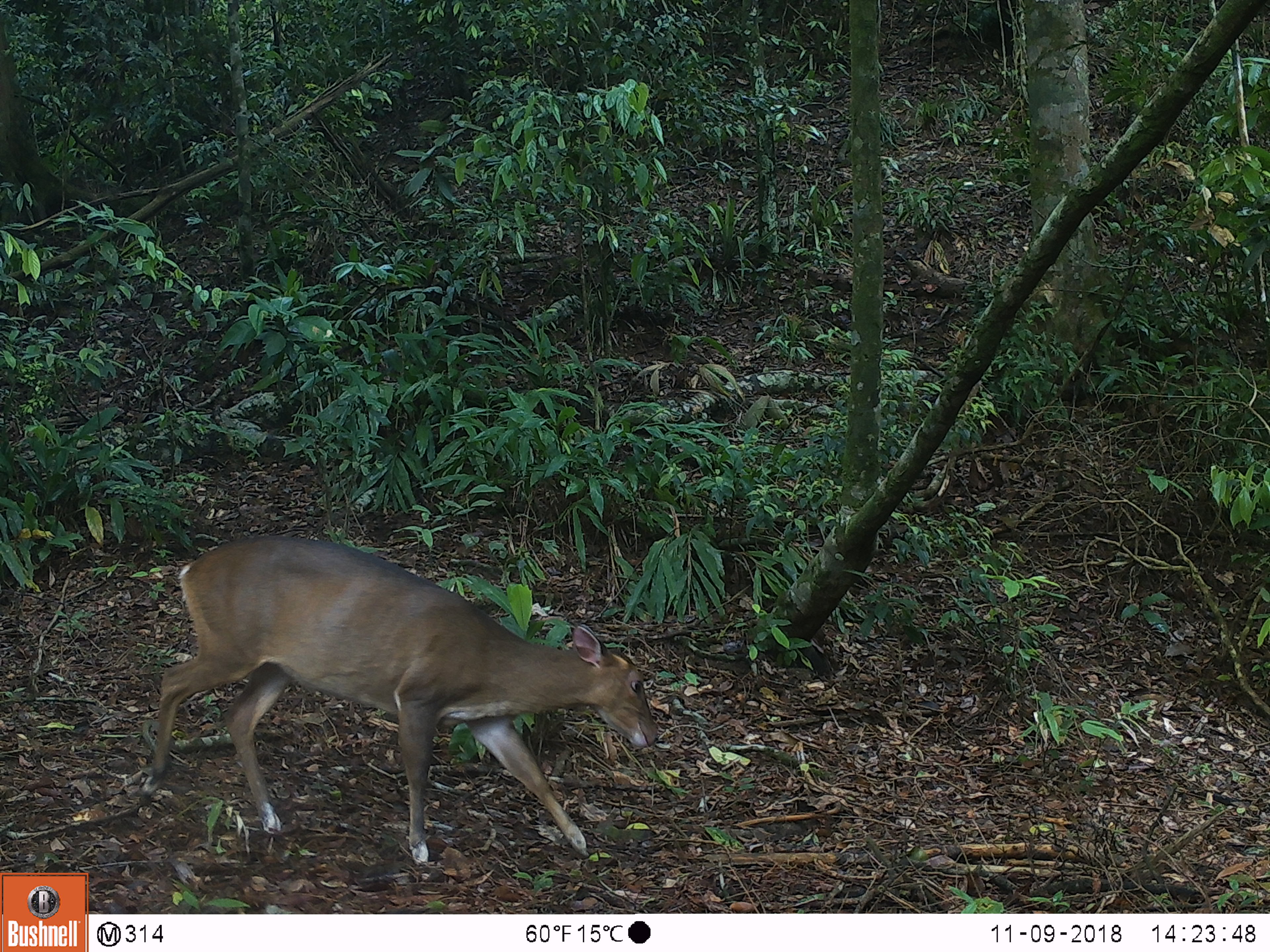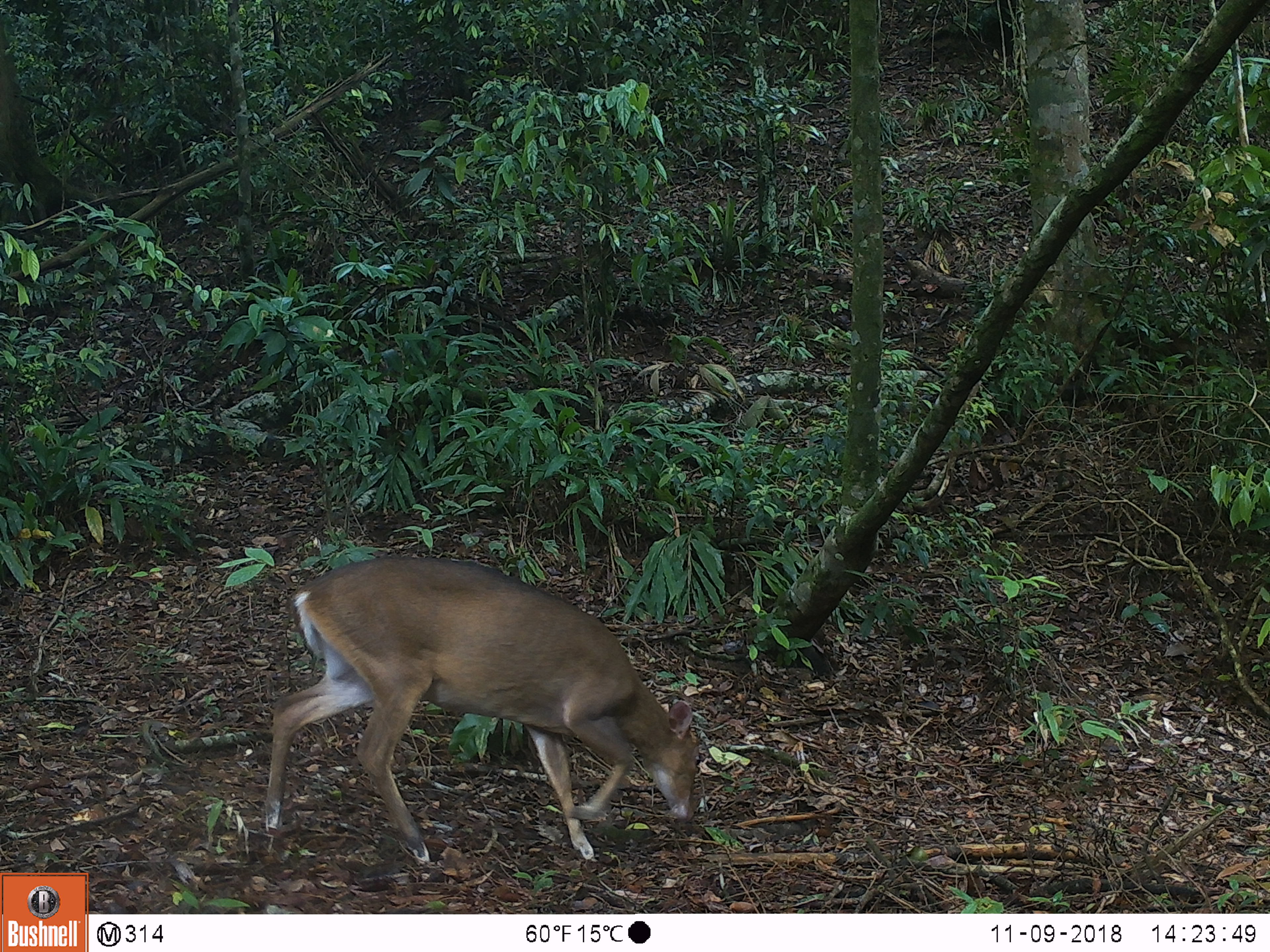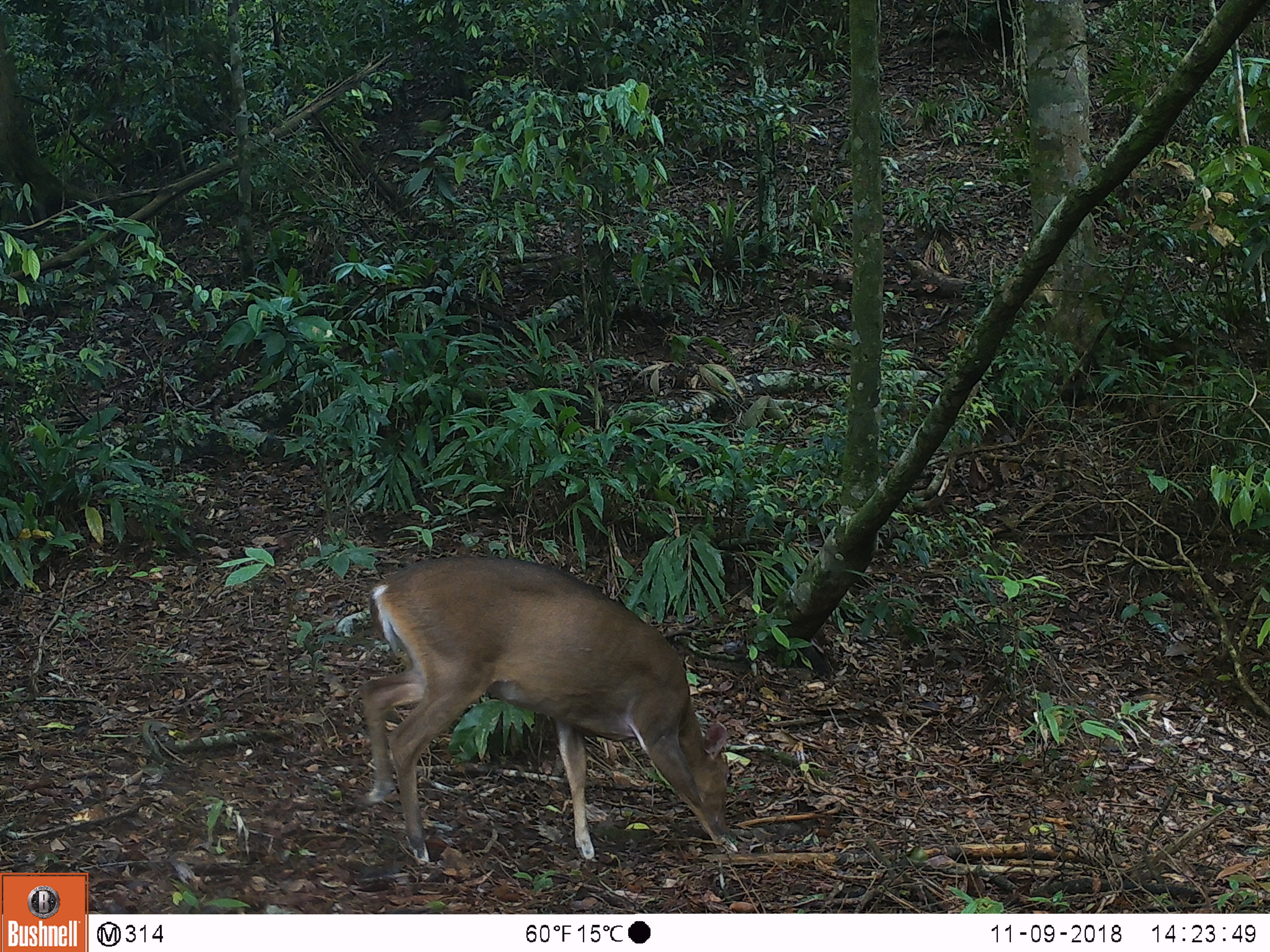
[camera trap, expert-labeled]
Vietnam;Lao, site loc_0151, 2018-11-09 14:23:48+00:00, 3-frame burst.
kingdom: Animalia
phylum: Chordata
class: Mammalia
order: Artiodactyla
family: Cervidae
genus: Muntiacus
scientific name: Muntiacus vuquangensis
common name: large-antlered muntjac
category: large antlered muntjac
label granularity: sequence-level